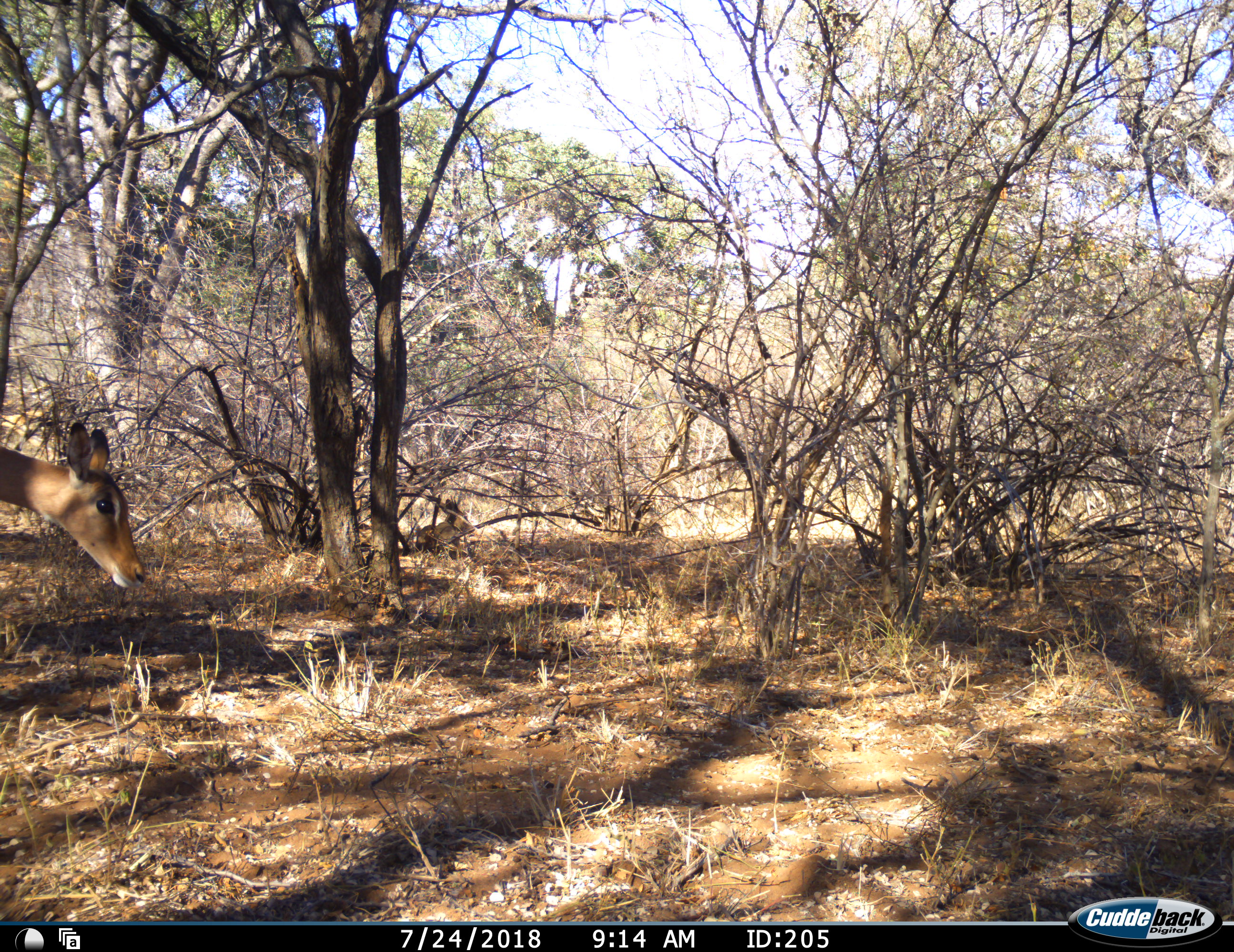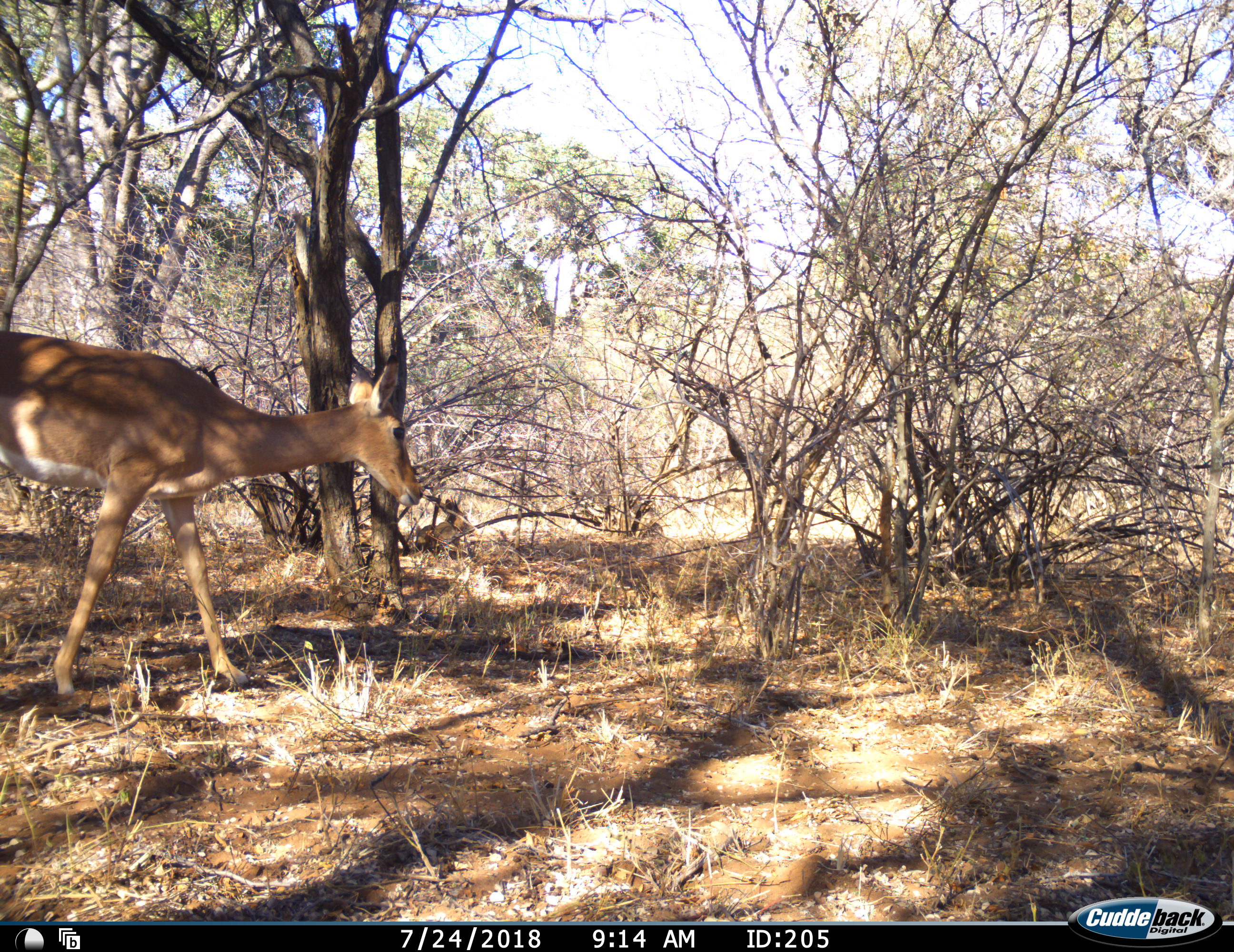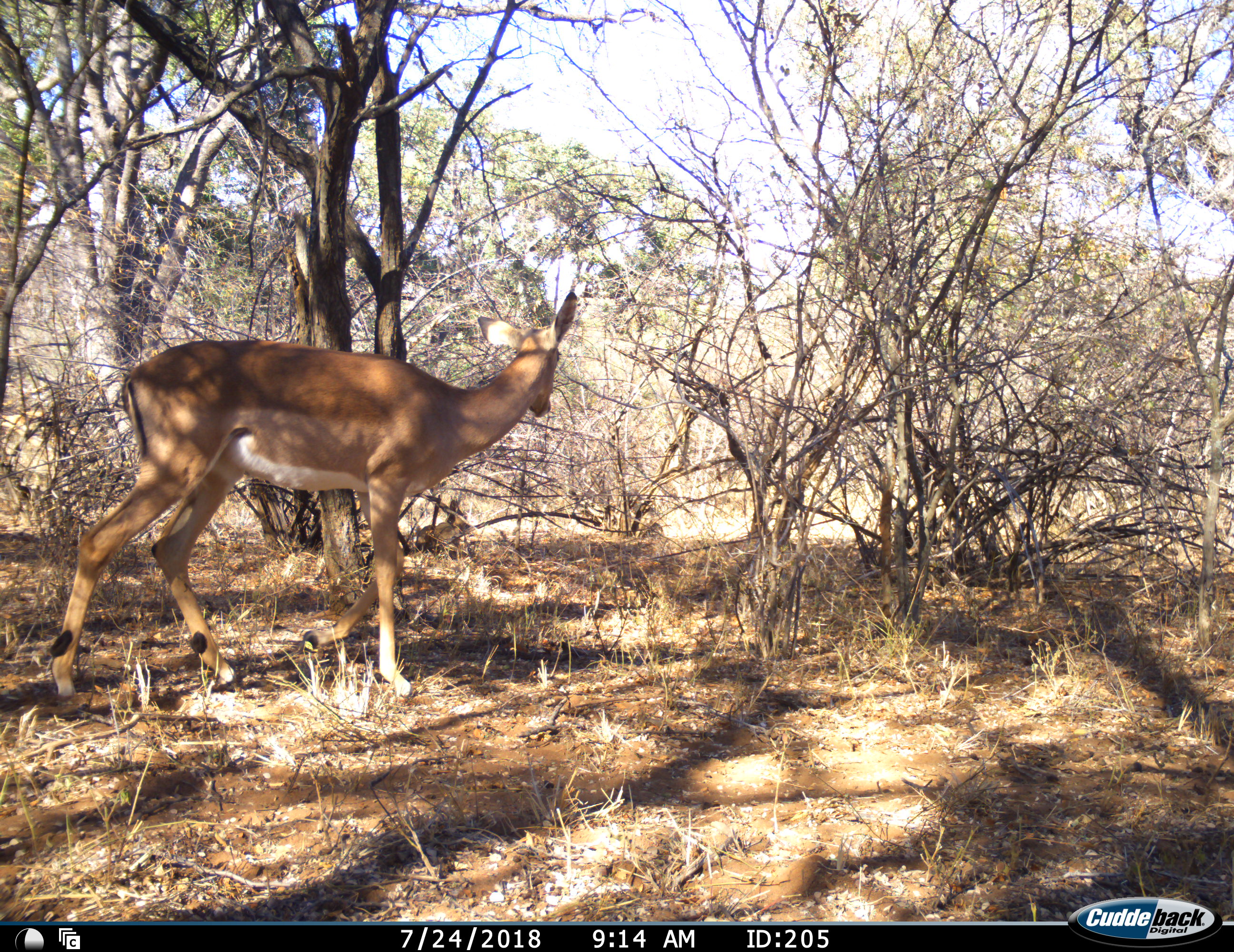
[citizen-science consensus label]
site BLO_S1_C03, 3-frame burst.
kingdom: Animalia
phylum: Chordata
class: Mammalia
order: Artiodactyla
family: Bovidae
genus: Aepyceros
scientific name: Aepyceros melampus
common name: impala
Impala (Aepyceros melampus), count 1. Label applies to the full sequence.